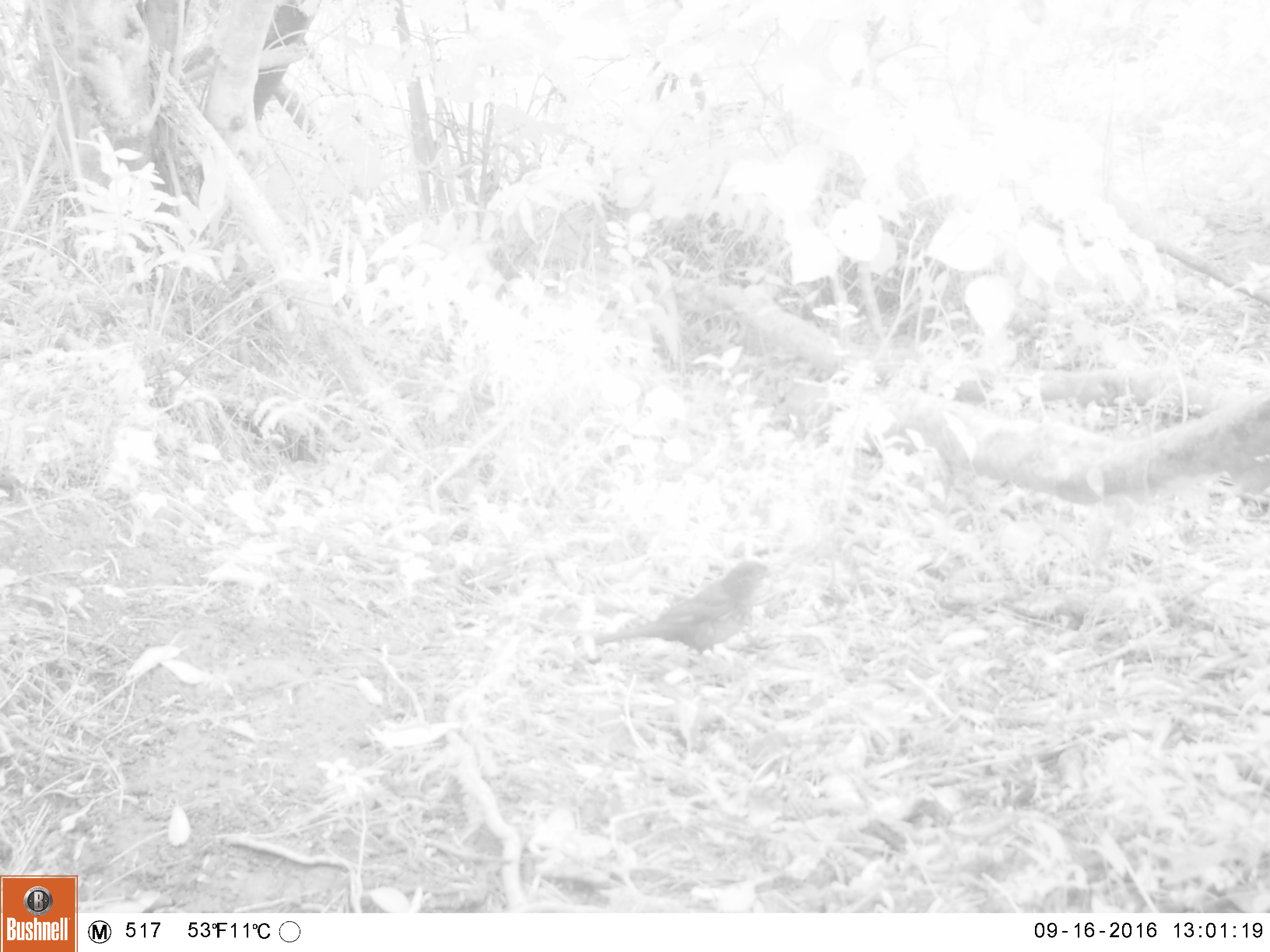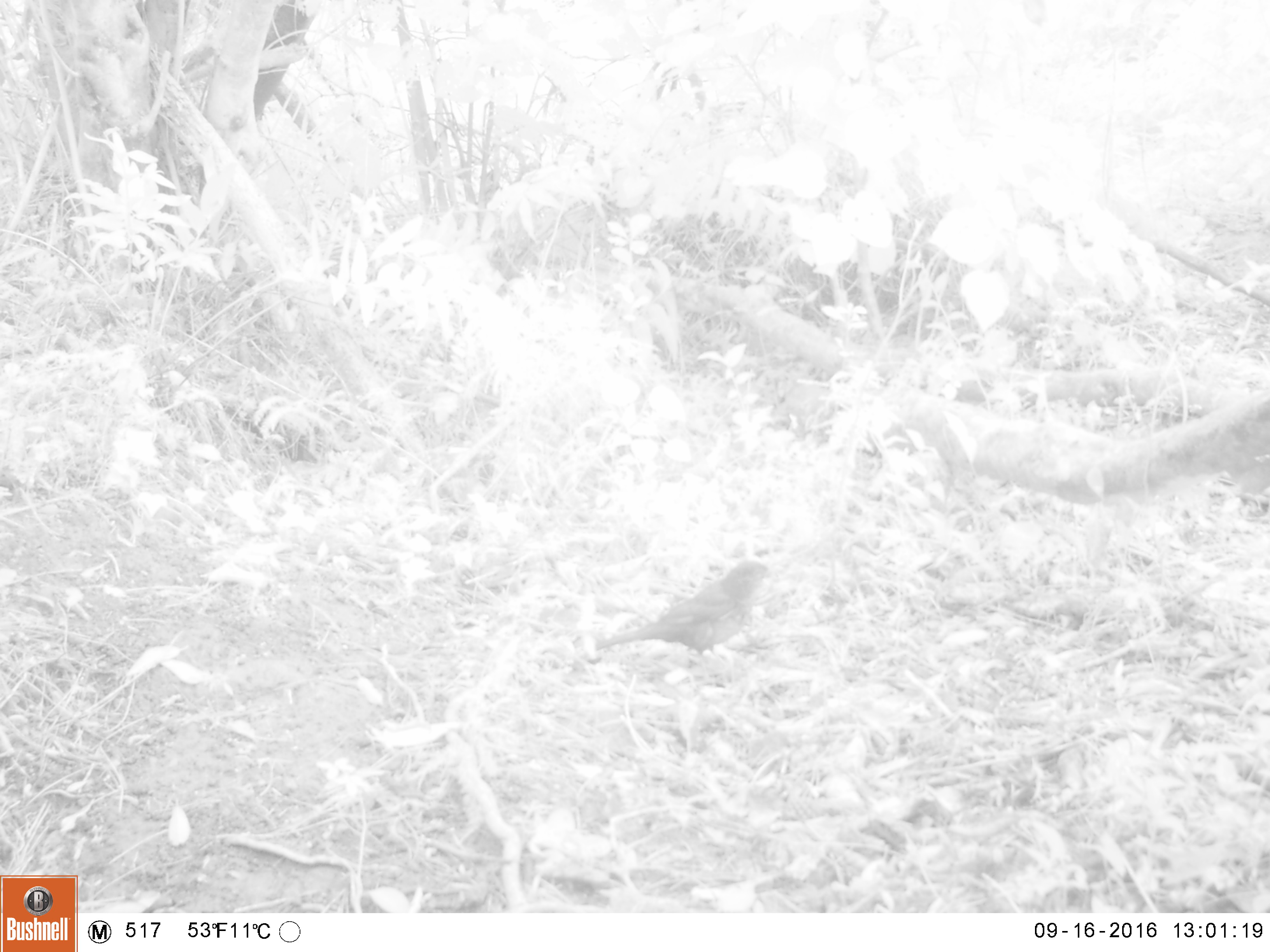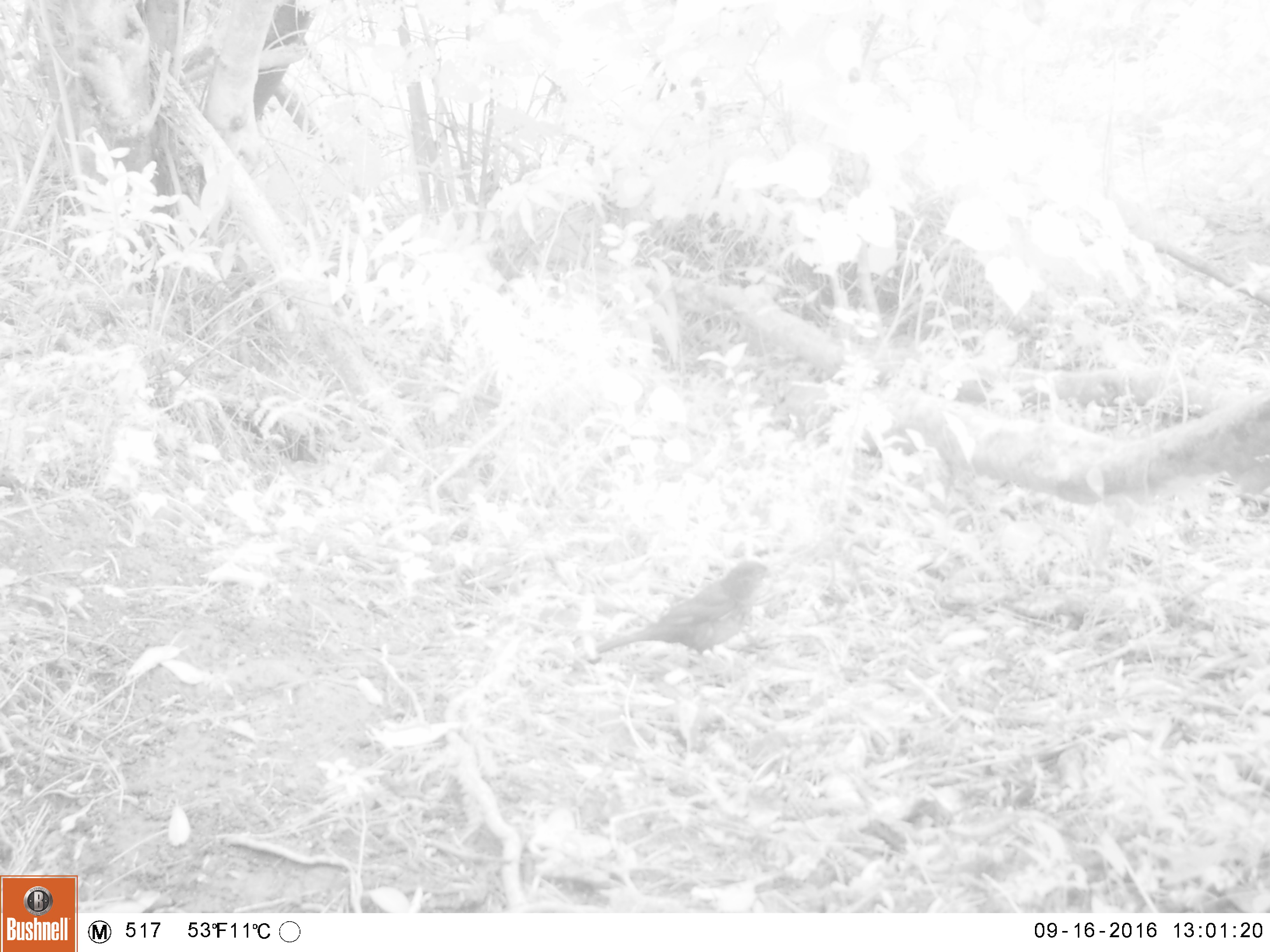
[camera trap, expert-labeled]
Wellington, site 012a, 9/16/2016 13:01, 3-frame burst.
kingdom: Animalia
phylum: Chordata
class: Aves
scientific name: Aves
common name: bird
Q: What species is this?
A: Bird (Aves).